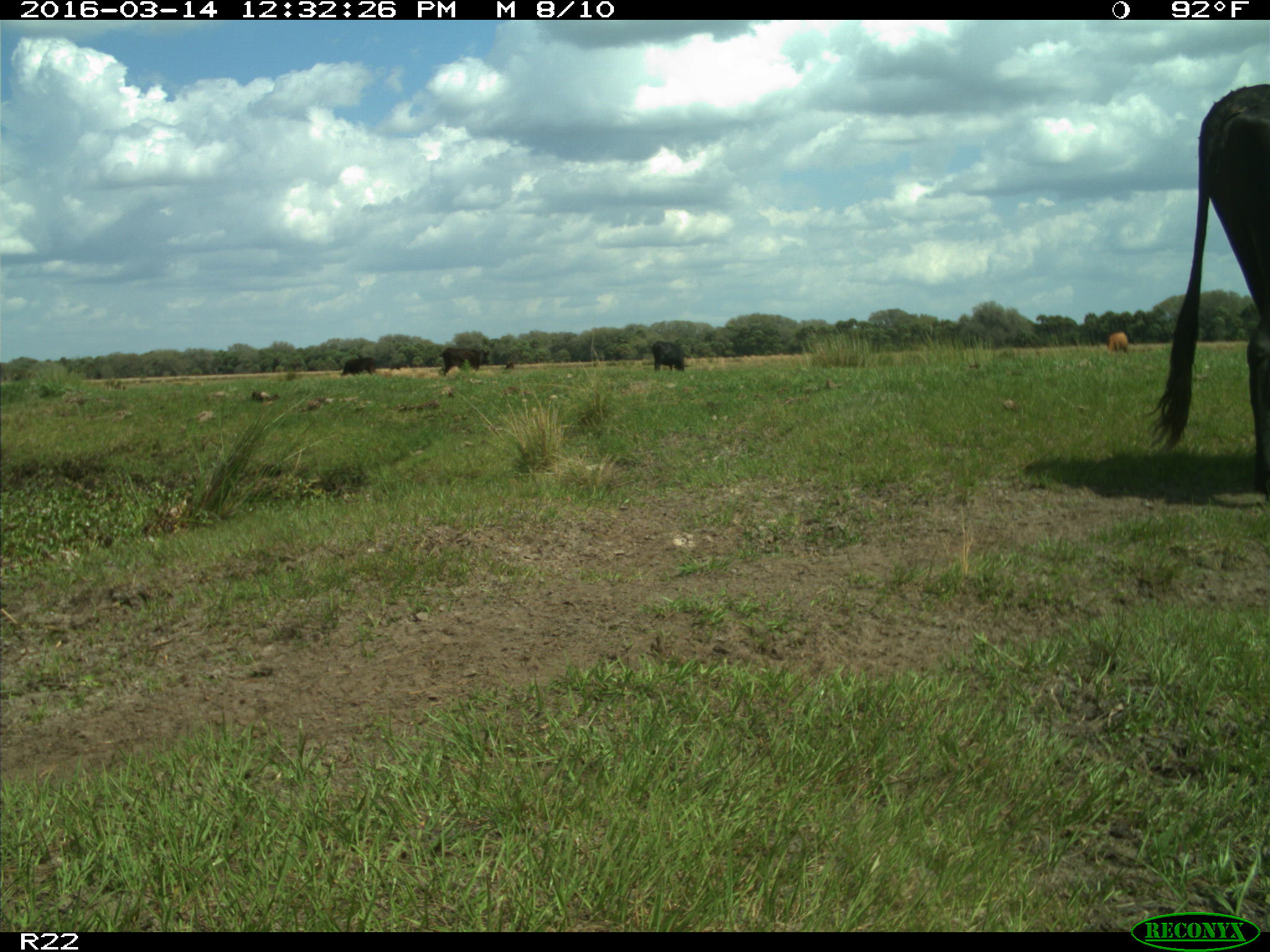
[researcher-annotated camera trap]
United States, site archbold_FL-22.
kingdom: Animalia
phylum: Chordata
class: Mammalia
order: Artiodactyla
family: Bovidae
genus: Bos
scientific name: Bos taurus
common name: domestic cow